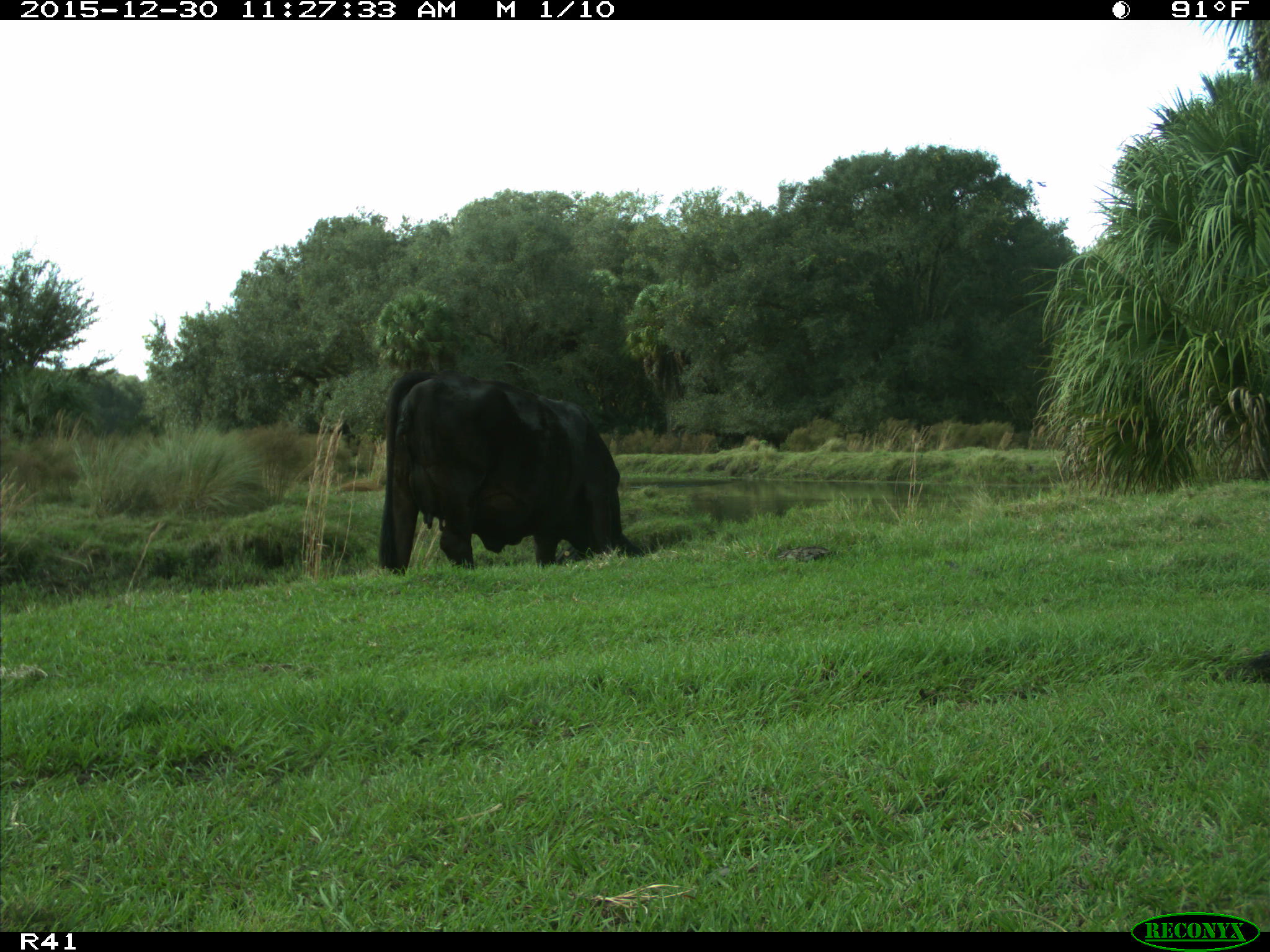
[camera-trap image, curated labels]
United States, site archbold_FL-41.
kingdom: Animalia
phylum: Chordata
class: Mammalia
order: Artiodactyla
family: Bovidae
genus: Bos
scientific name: Bos taurus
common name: domestic cow